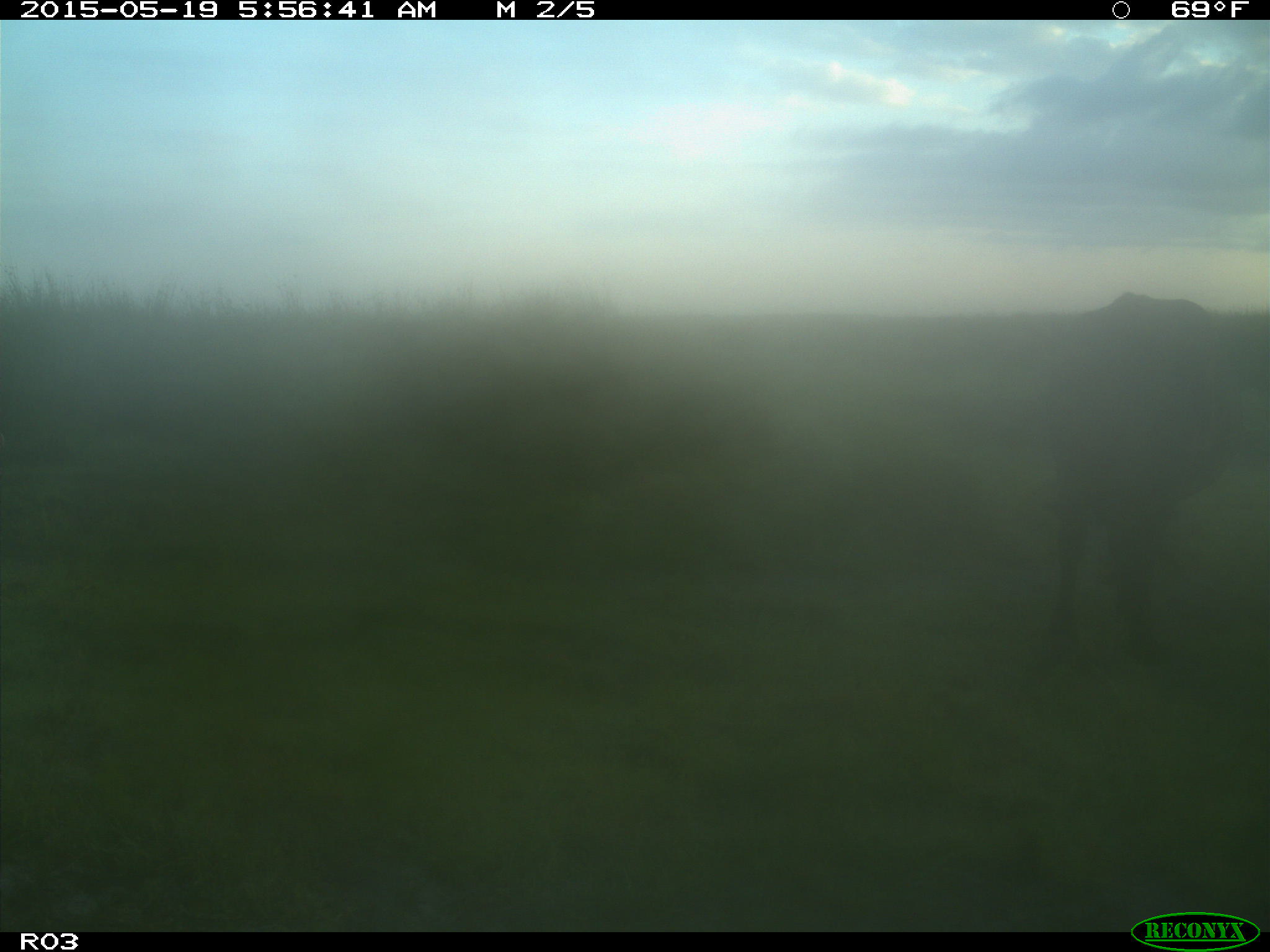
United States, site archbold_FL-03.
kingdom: Animalia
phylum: Chordata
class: Mammalia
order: Artiodactyla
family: Bovidae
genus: Bos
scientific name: Bos taurus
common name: domestic cow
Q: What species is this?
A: Bos taurus (domestic cow).